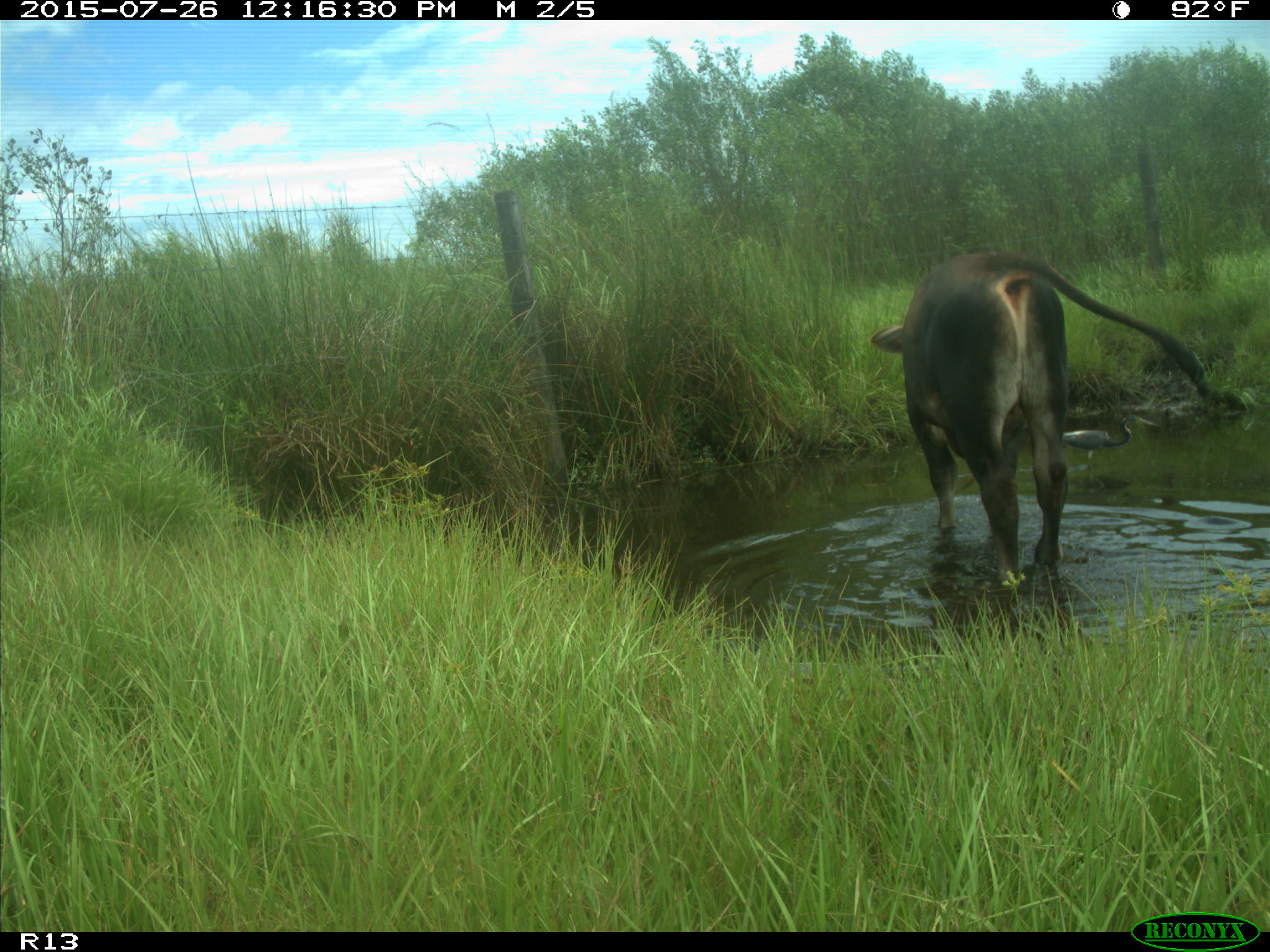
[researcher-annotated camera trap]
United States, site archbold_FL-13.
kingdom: Animalia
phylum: Chordata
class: Mammalia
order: Artiodactyla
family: Bovidae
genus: Bos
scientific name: Bos taurus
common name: domestic cow